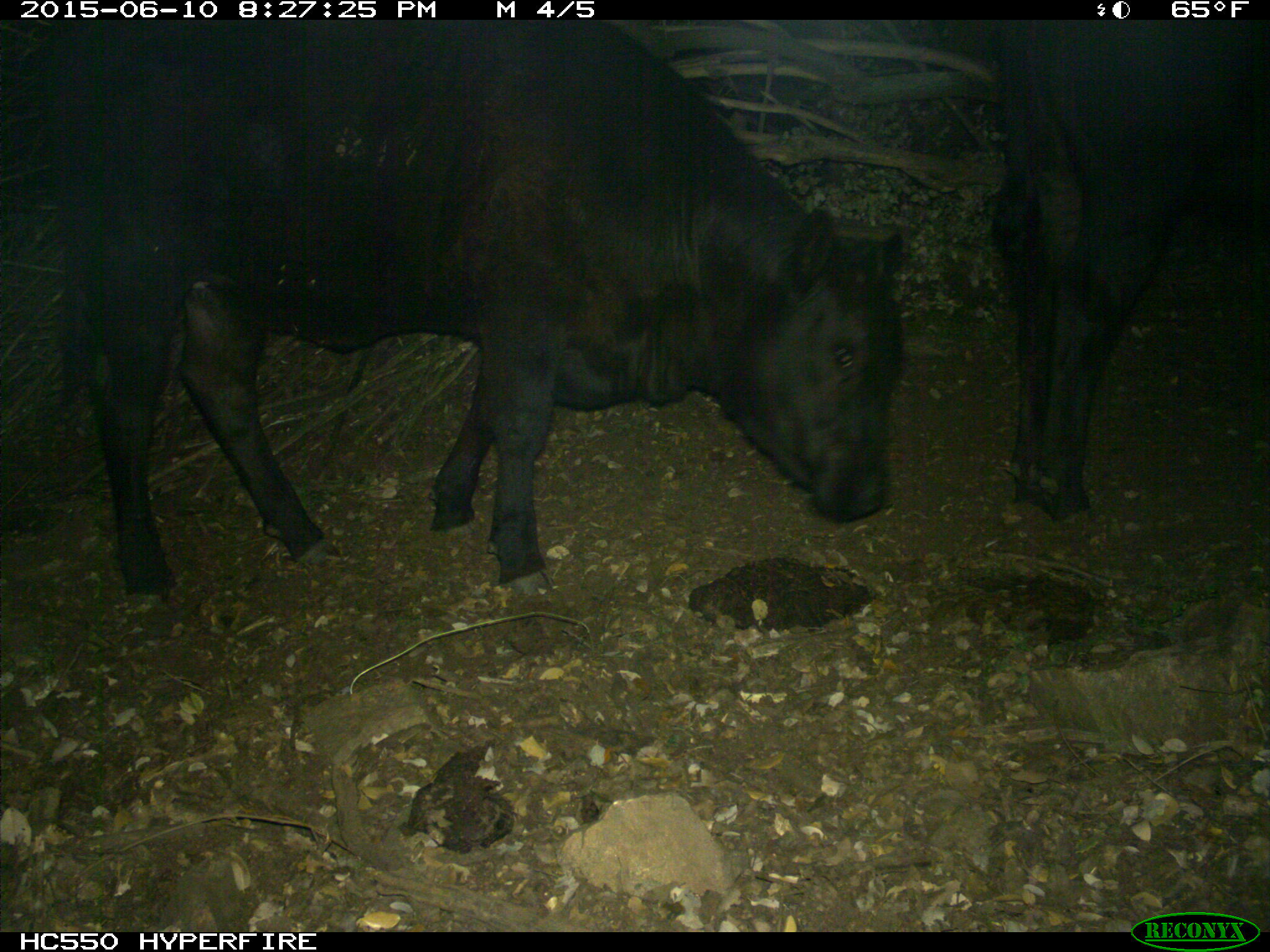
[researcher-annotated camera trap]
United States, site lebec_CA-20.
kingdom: Animalia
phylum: Chordata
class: Mammalia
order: Artiodactyla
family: Bovidae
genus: Bos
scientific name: Bos taurus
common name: domestic cow